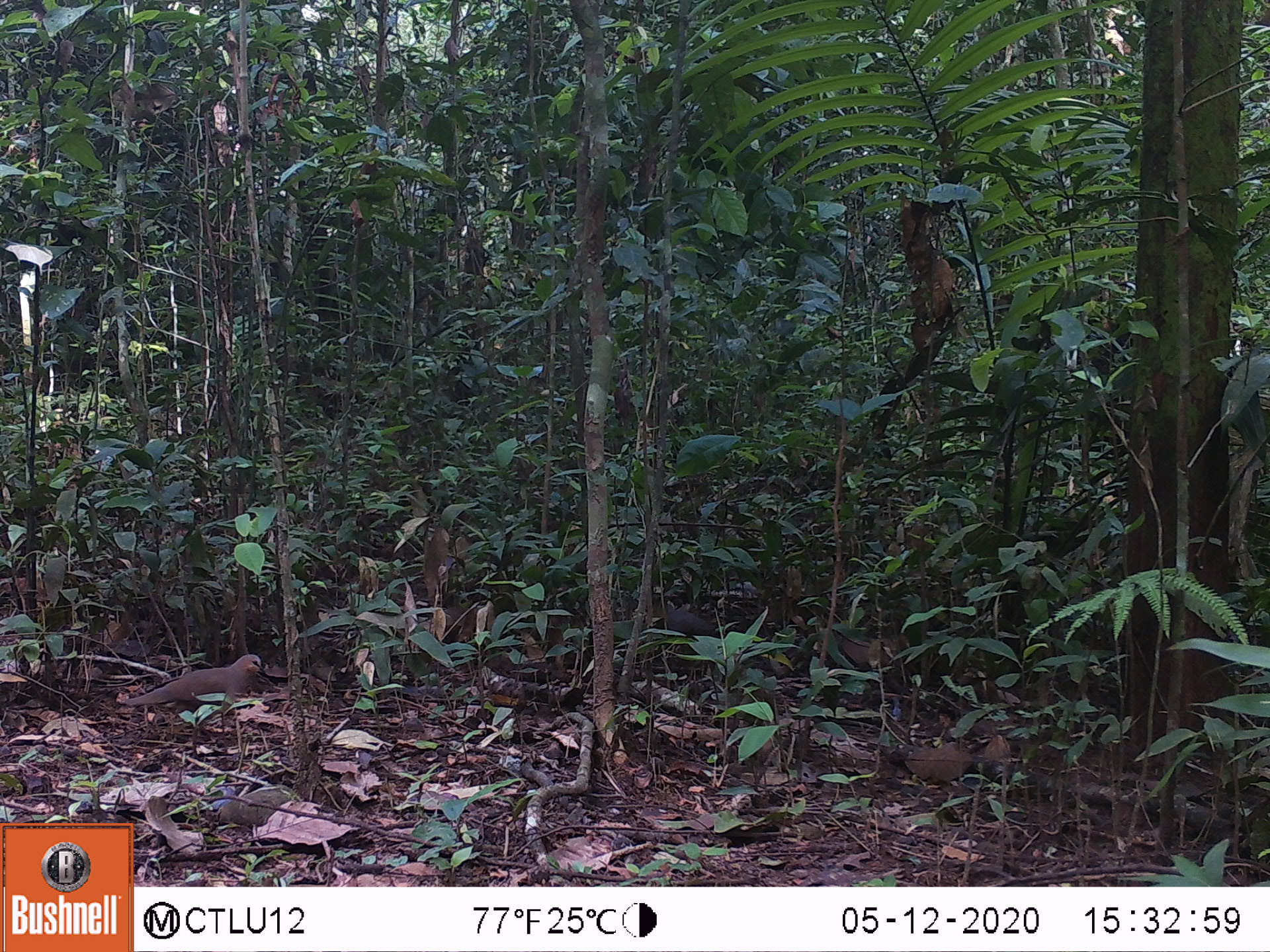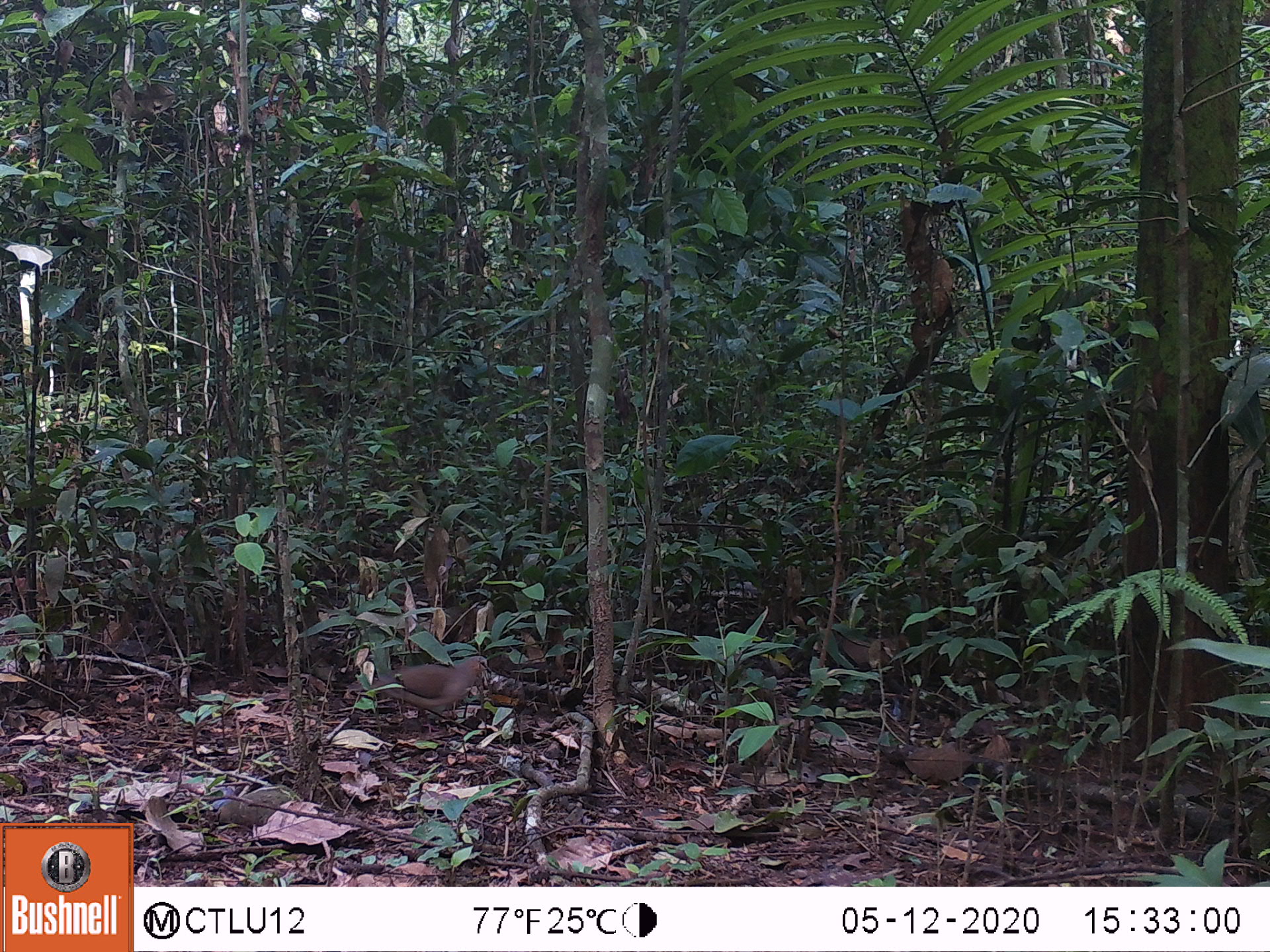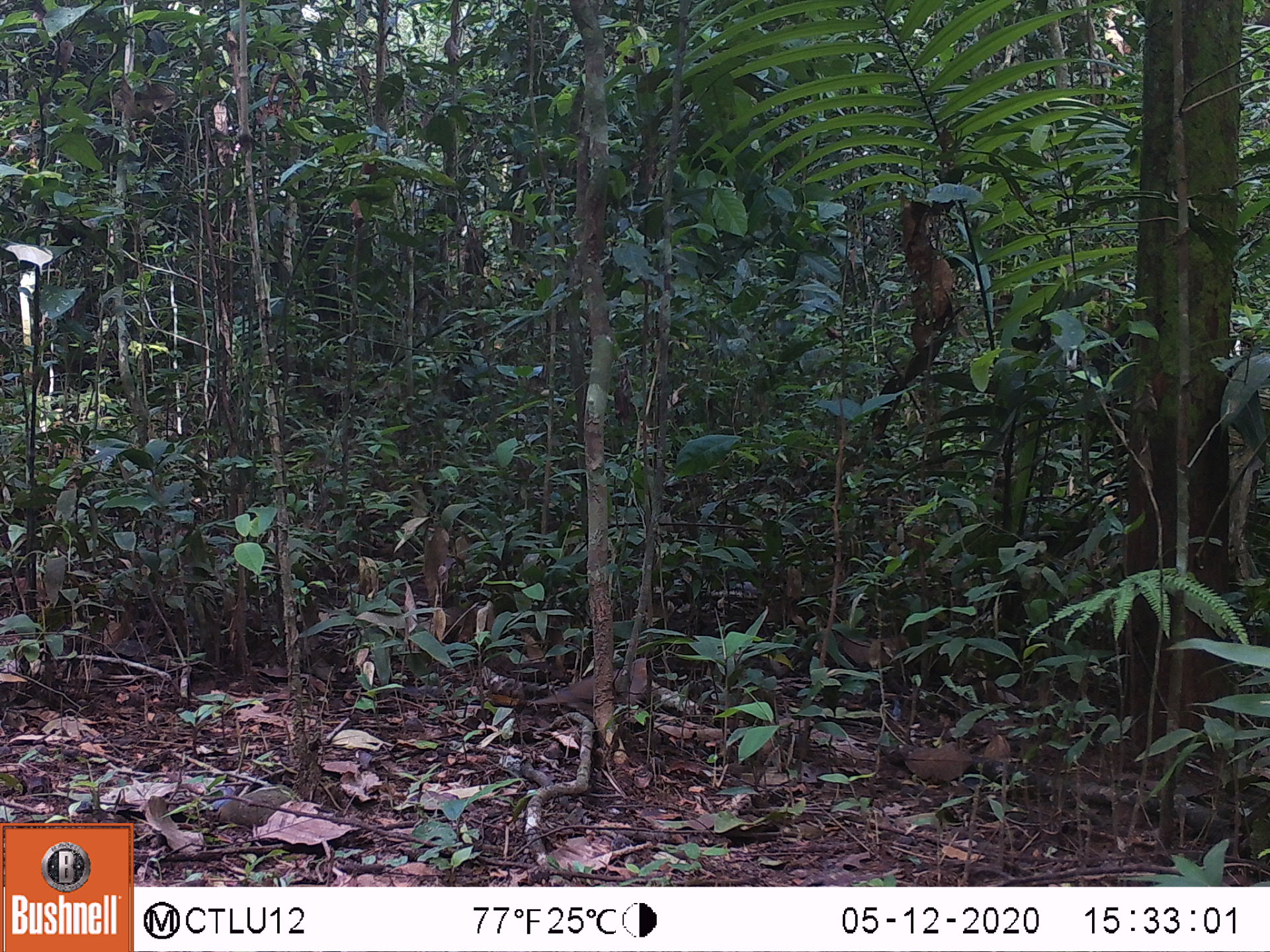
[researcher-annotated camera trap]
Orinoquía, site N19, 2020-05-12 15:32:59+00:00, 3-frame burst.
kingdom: Animalia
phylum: Chordata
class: Aves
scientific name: Aves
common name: bird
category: unknown bird